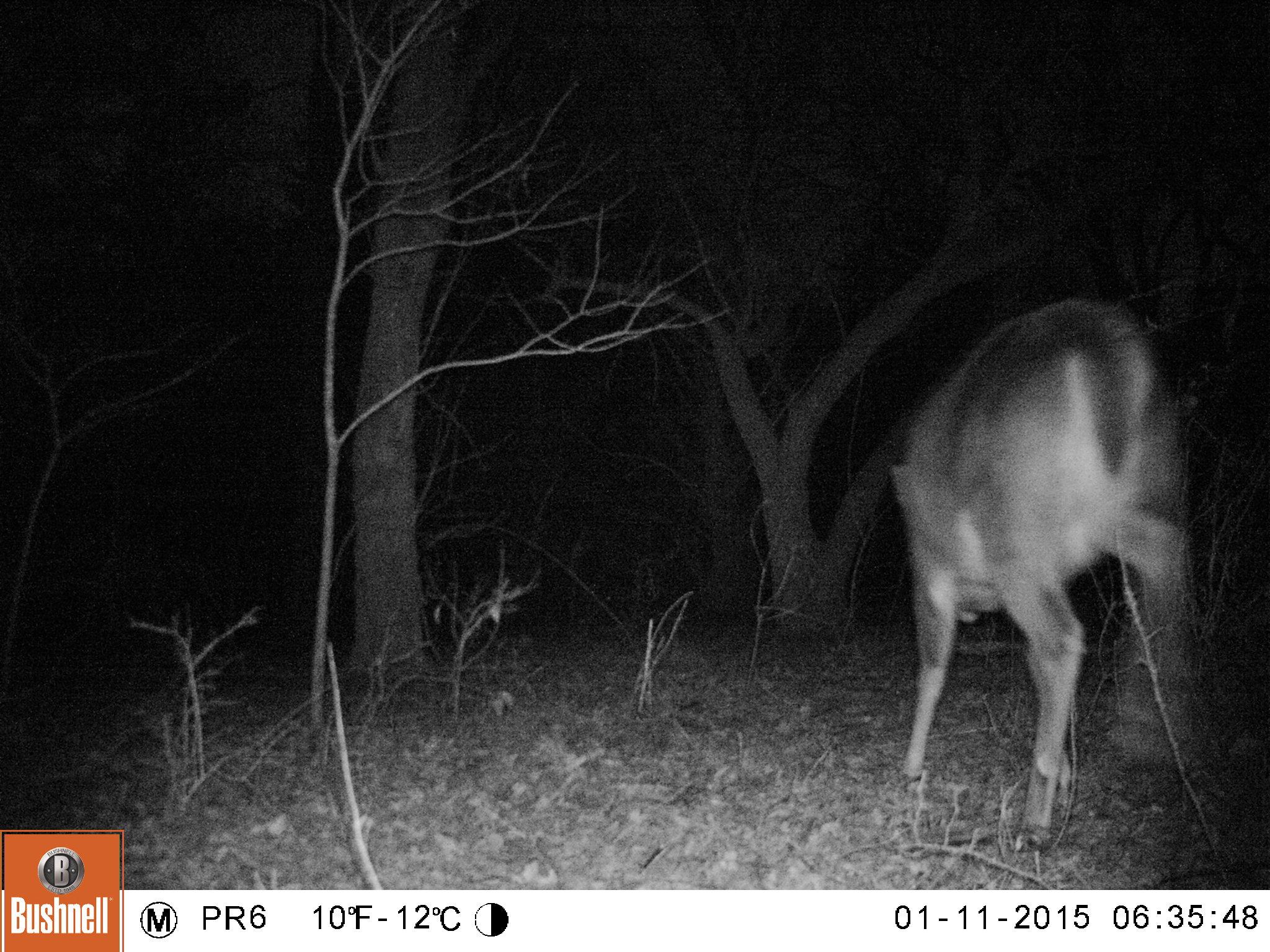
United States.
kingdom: Animalia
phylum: Chordata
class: Mammalia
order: Artiodactyla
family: Cervidae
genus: Odocoileus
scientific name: Odocoileus virginianus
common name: white-tailed deer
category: White Tailed Deer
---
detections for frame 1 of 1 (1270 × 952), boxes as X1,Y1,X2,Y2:
White Tailed Deer: 881,288,1192,843